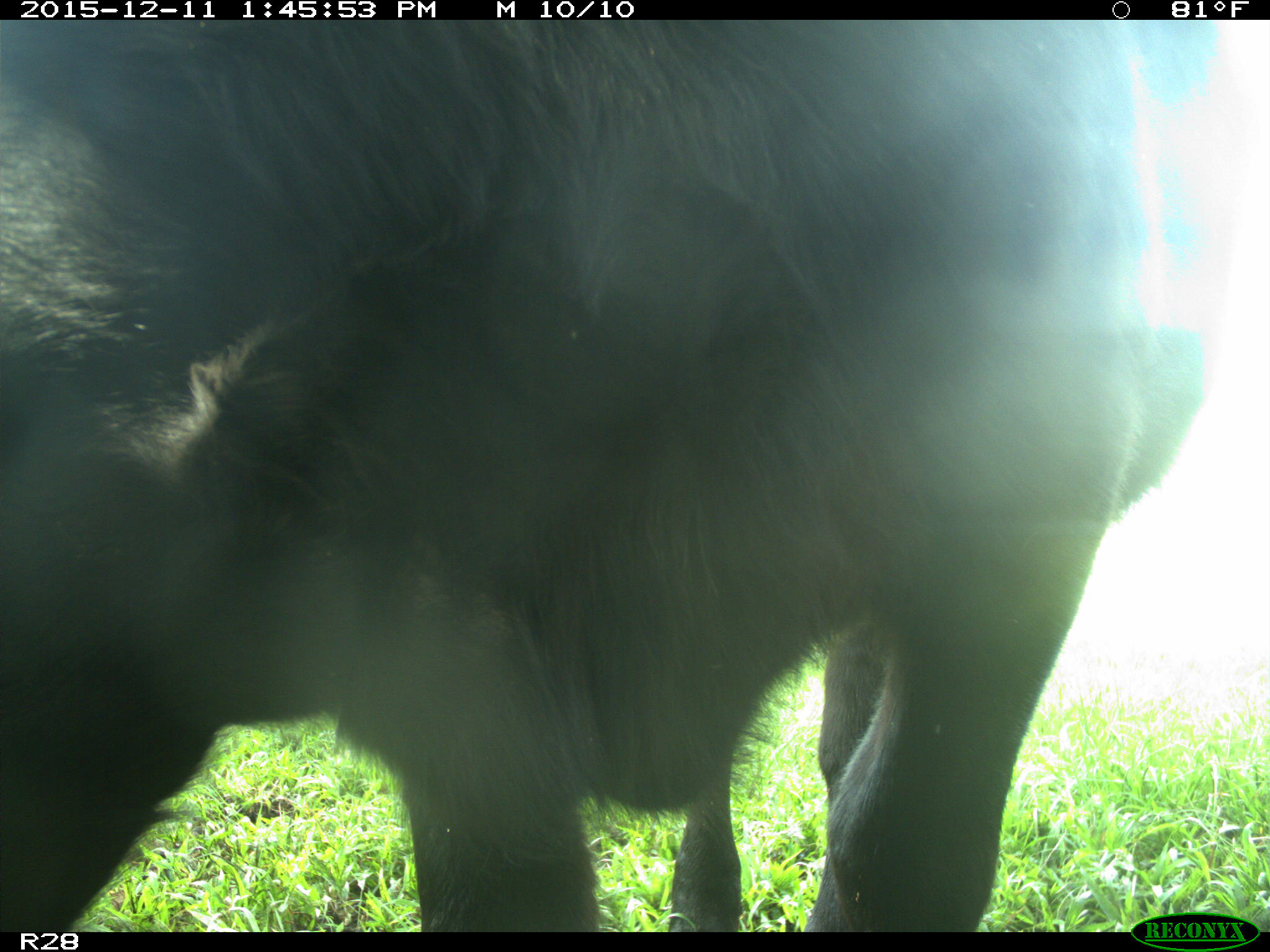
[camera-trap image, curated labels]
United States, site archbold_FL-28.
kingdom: Animalia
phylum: Chordata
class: Mammalia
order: Artiodactyla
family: Bovidae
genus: Bos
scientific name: Bos taurus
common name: domestic cow